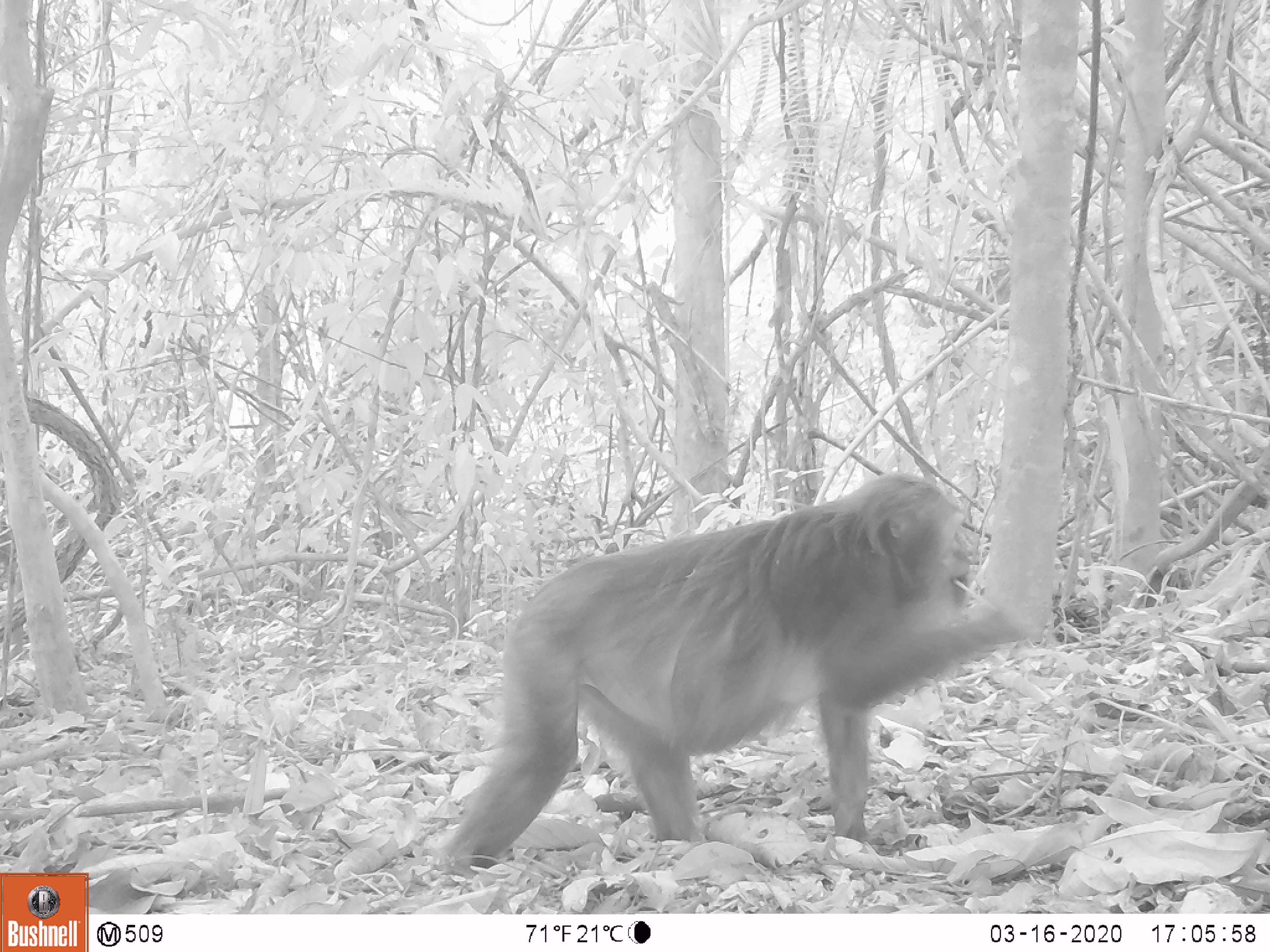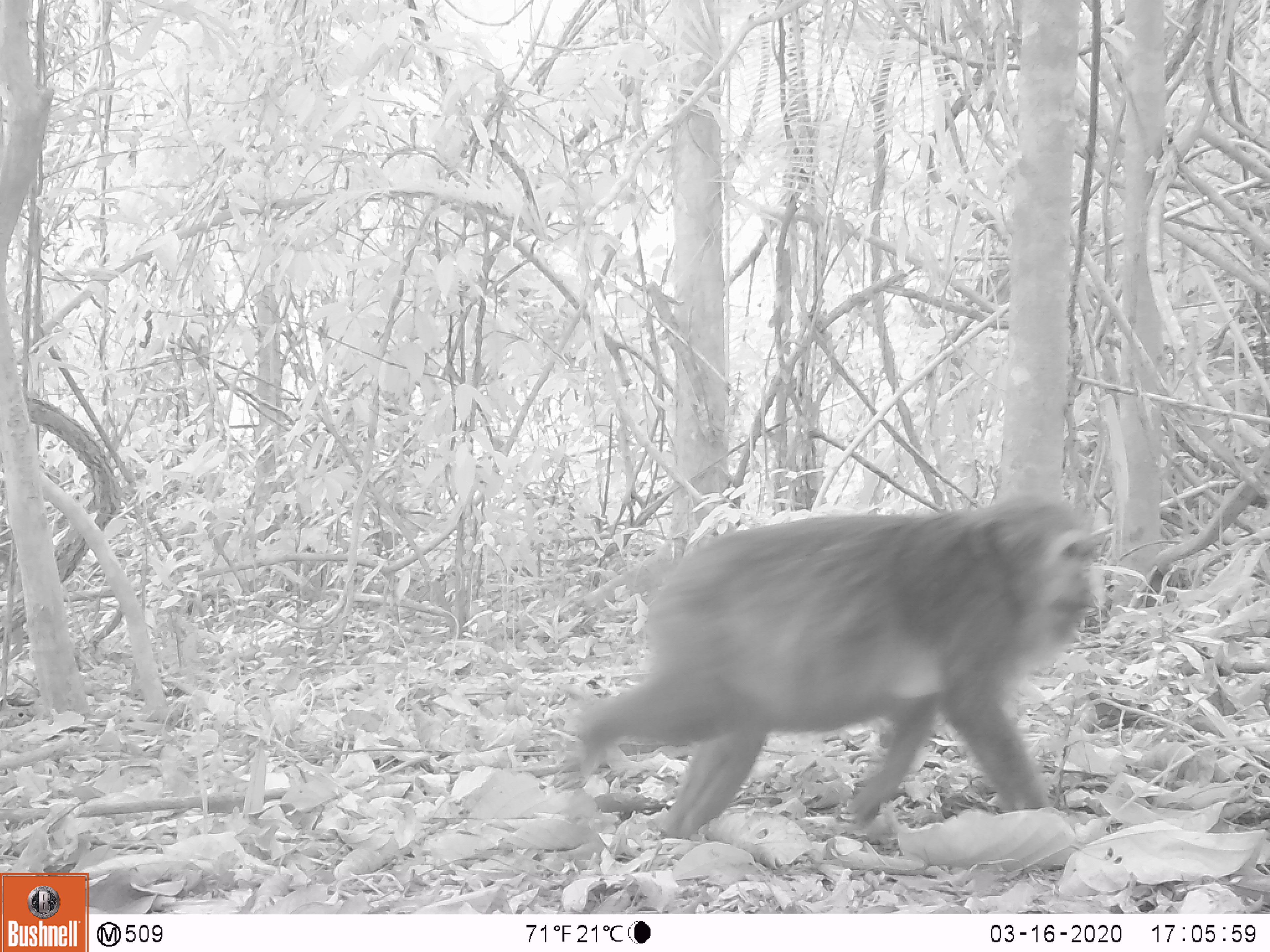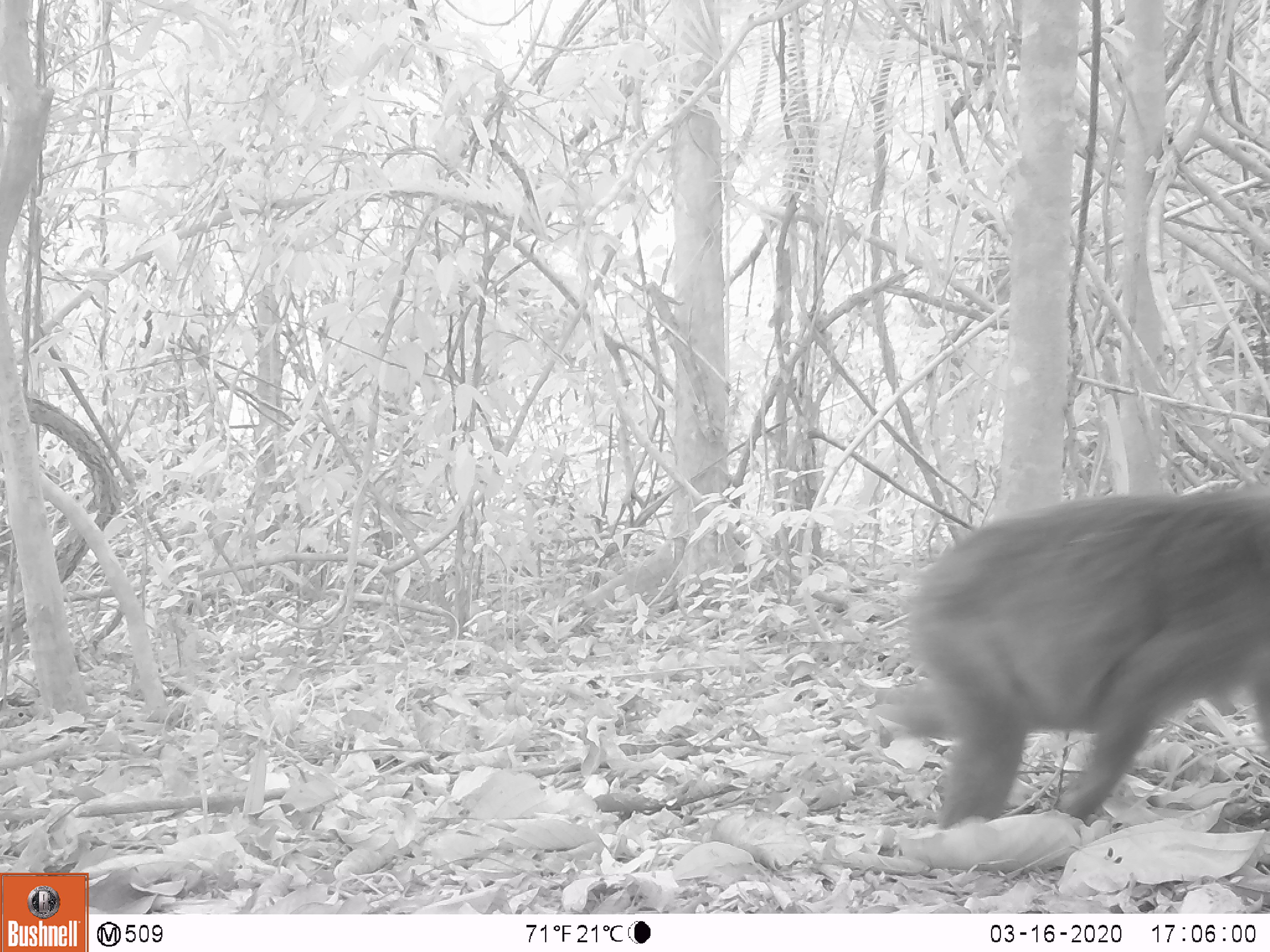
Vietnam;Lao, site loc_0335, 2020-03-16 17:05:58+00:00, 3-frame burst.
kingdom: Animalia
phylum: Chordata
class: Mammalia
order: Primates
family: Cercopithecidae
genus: Macaca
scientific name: Macaca arctoides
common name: stump-tailed macaque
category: stump tailed macaque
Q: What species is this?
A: Stump tailed macaque (stump-tailed macaque) (Macaca arctoides).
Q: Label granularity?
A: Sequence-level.